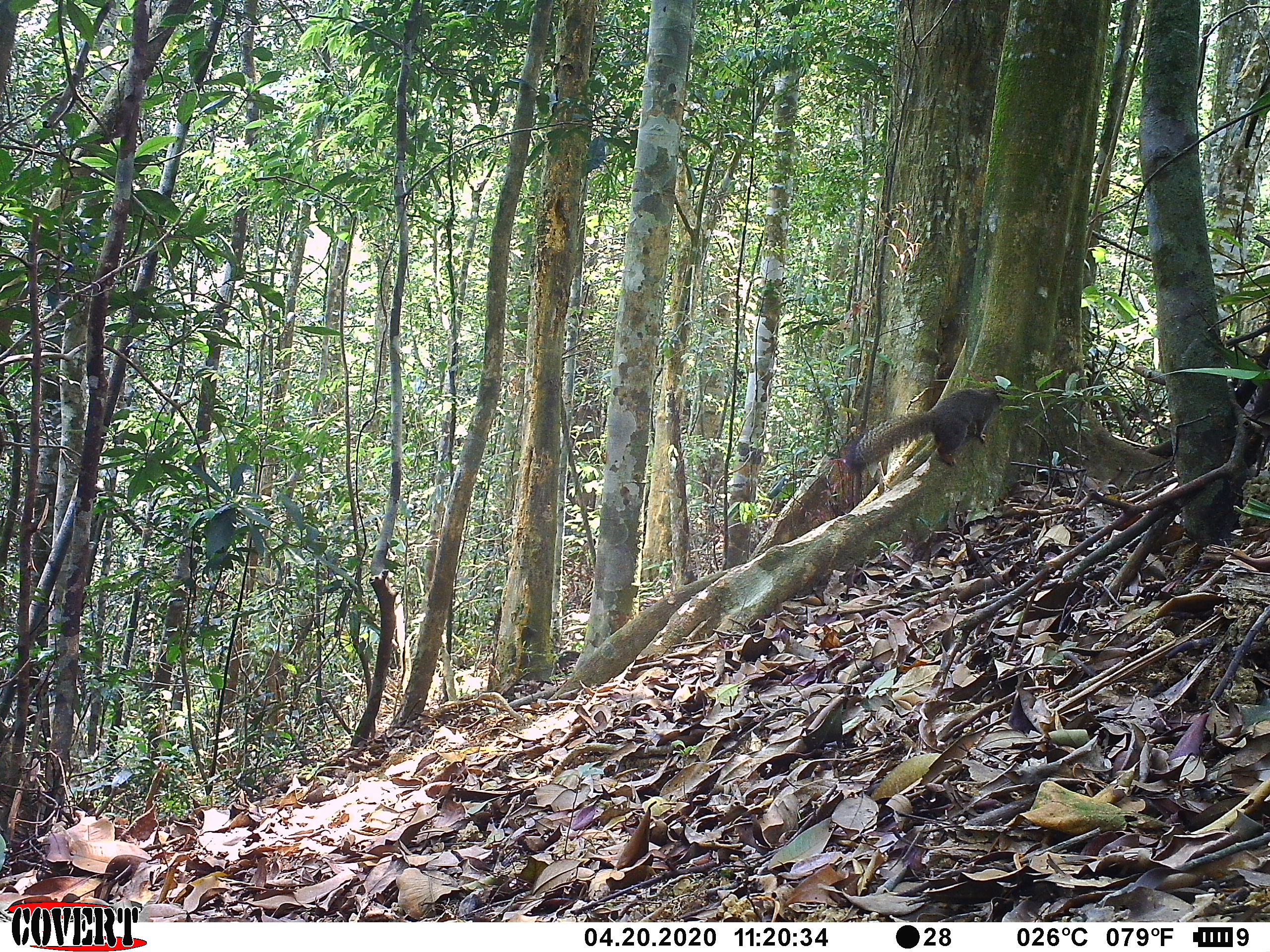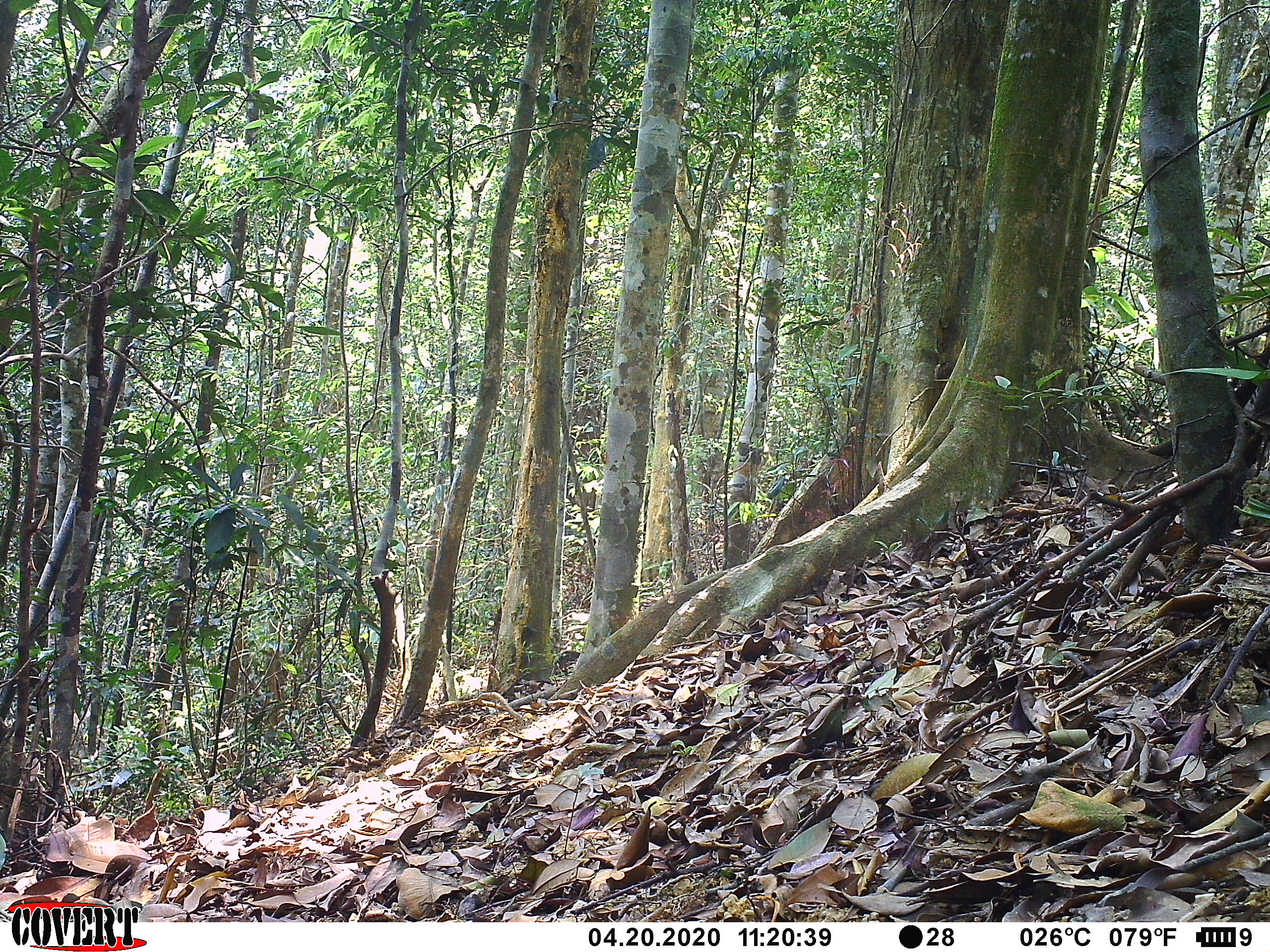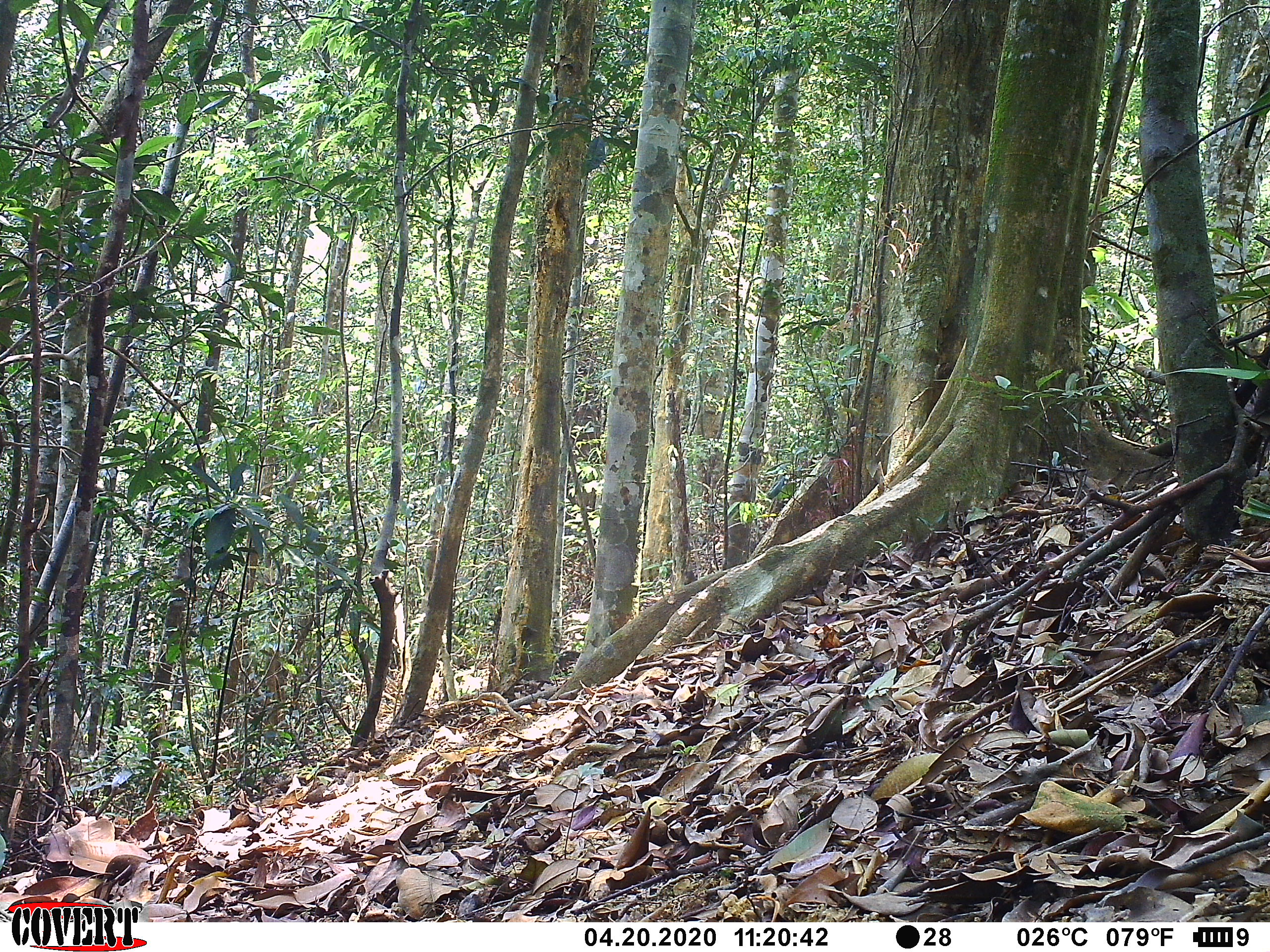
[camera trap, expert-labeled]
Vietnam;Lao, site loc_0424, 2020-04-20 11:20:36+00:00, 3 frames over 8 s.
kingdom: Animalia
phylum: Chordata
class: Mammalia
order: Rodentia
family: Sciuridae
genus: Callosciurus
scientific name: Callosciurus erythraeus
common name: pallas's squirrel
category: pallass squirrel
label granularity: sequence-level